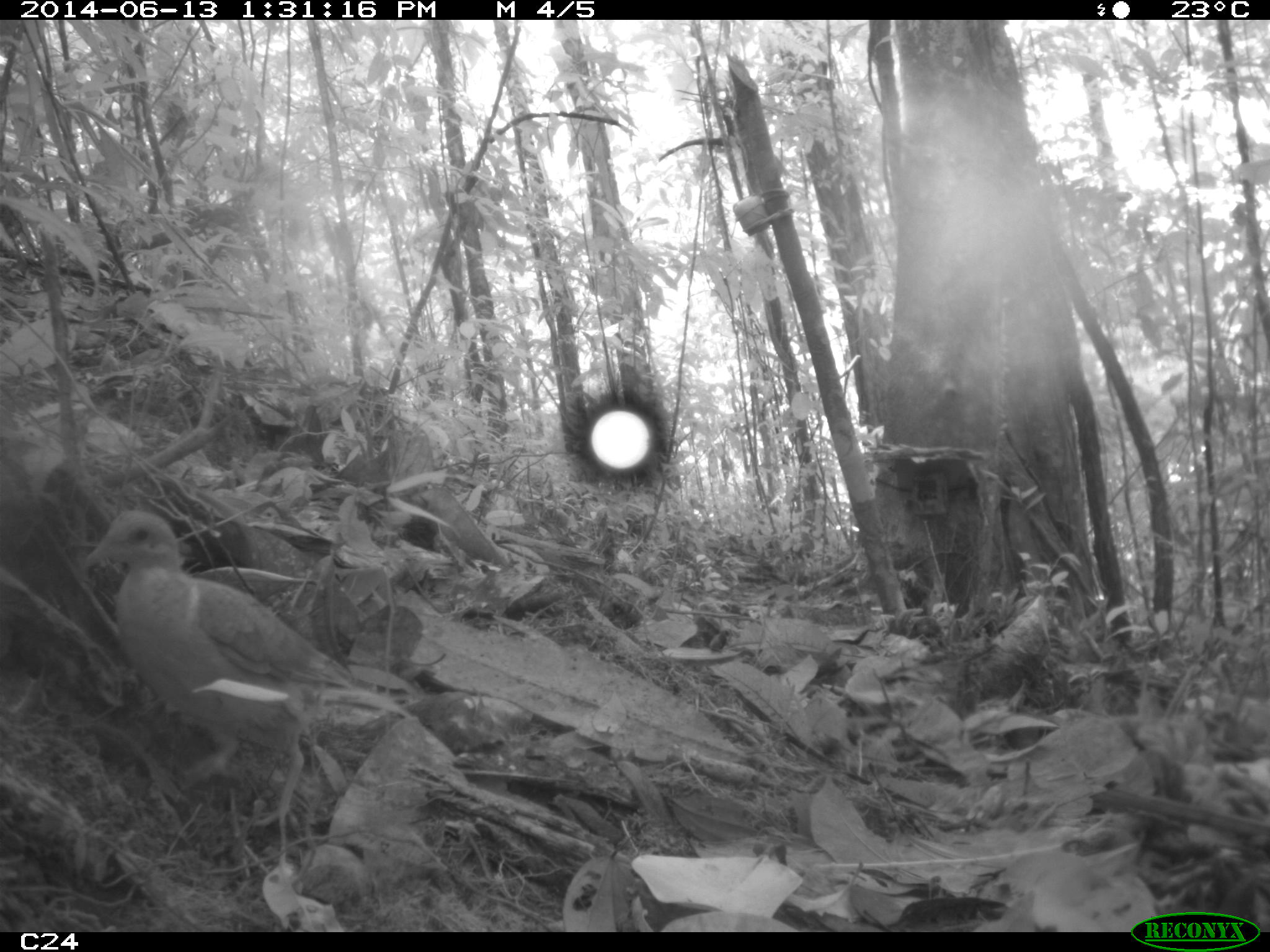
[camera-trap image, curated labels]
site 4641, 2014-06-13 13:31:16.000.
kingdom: Animalia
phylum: Chordata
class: Aves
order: Columbiformes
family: Columbidae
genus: Leptotila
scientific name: Leptotila rufaxilla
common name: gray-fronted dove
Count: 1.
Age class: adult.